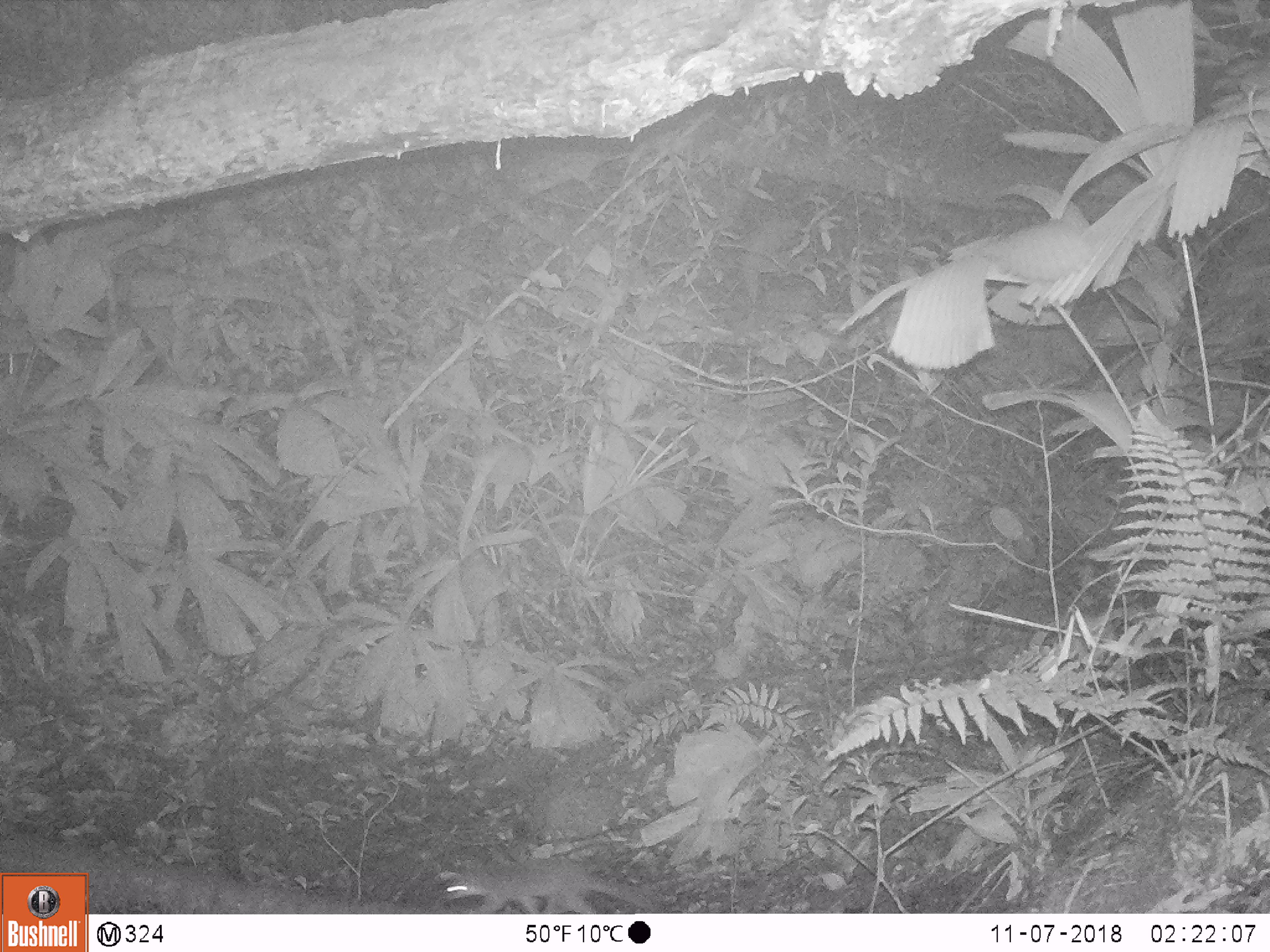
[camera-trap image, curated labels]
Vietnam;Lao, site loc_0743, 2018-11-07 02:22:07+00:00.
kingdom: Animalia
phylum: Chordata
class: Mammalia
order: Carnivora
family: Mustelidae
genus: Melogale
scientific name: Melogale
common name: ferret badger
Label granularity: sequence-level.